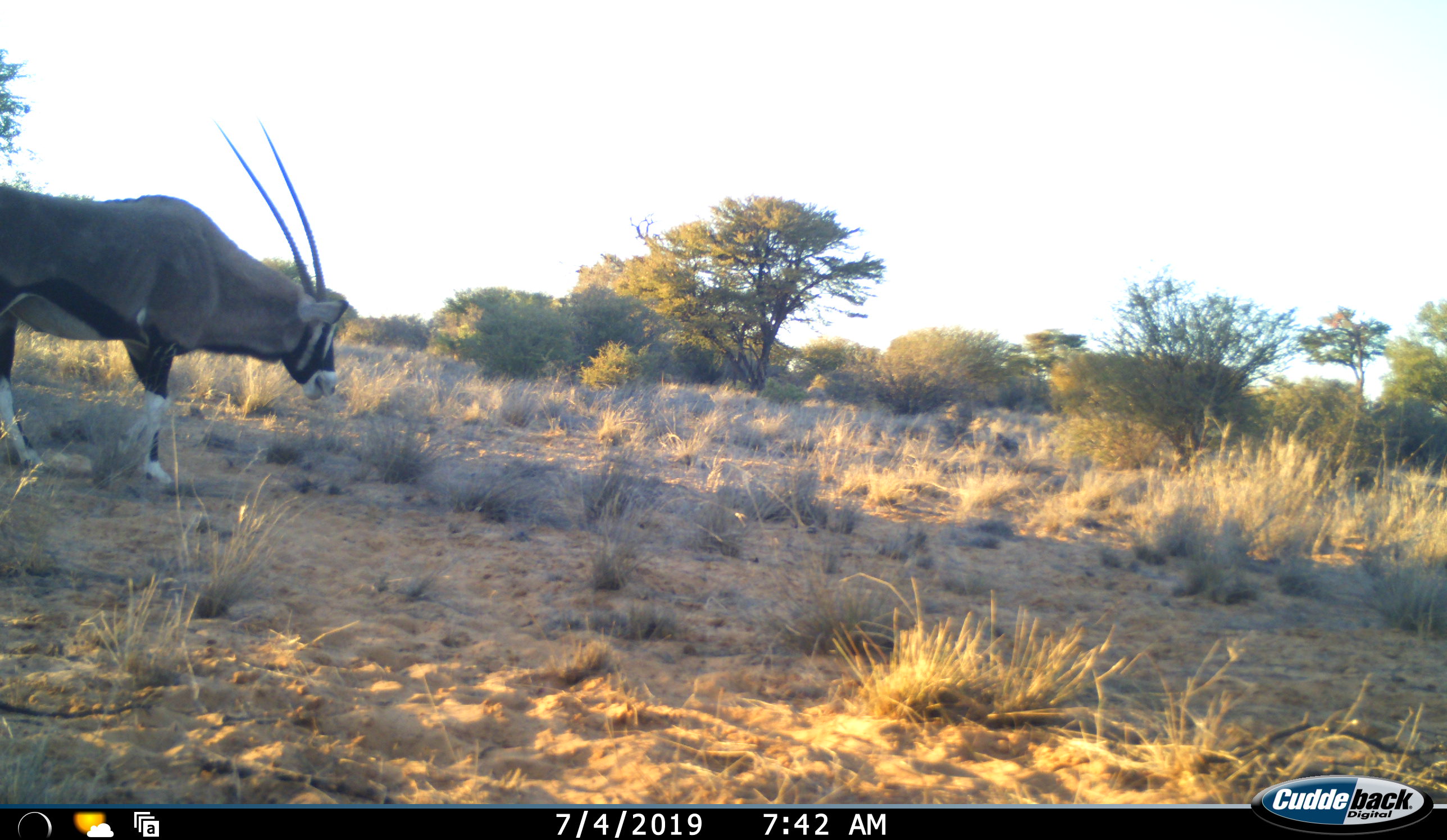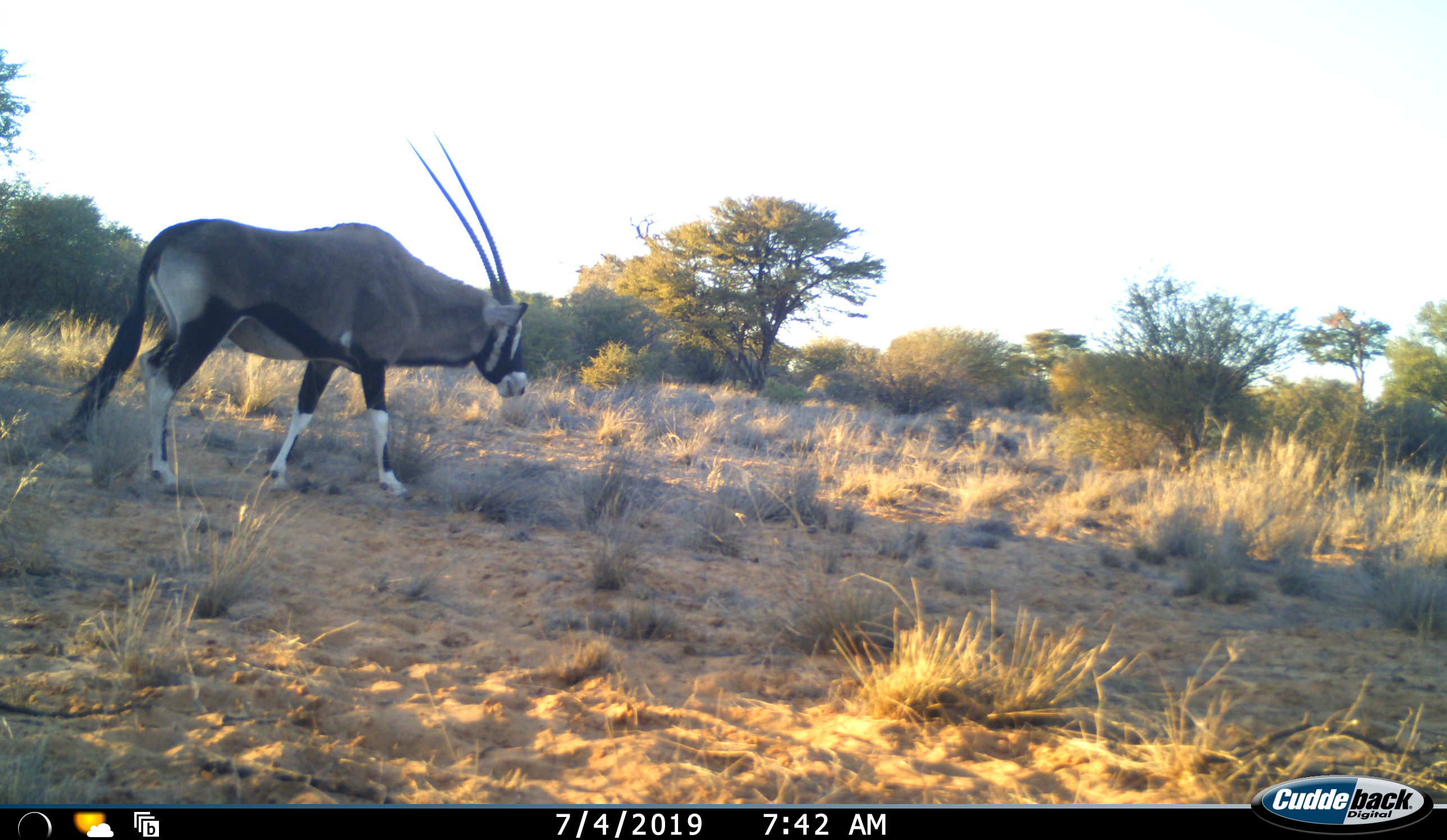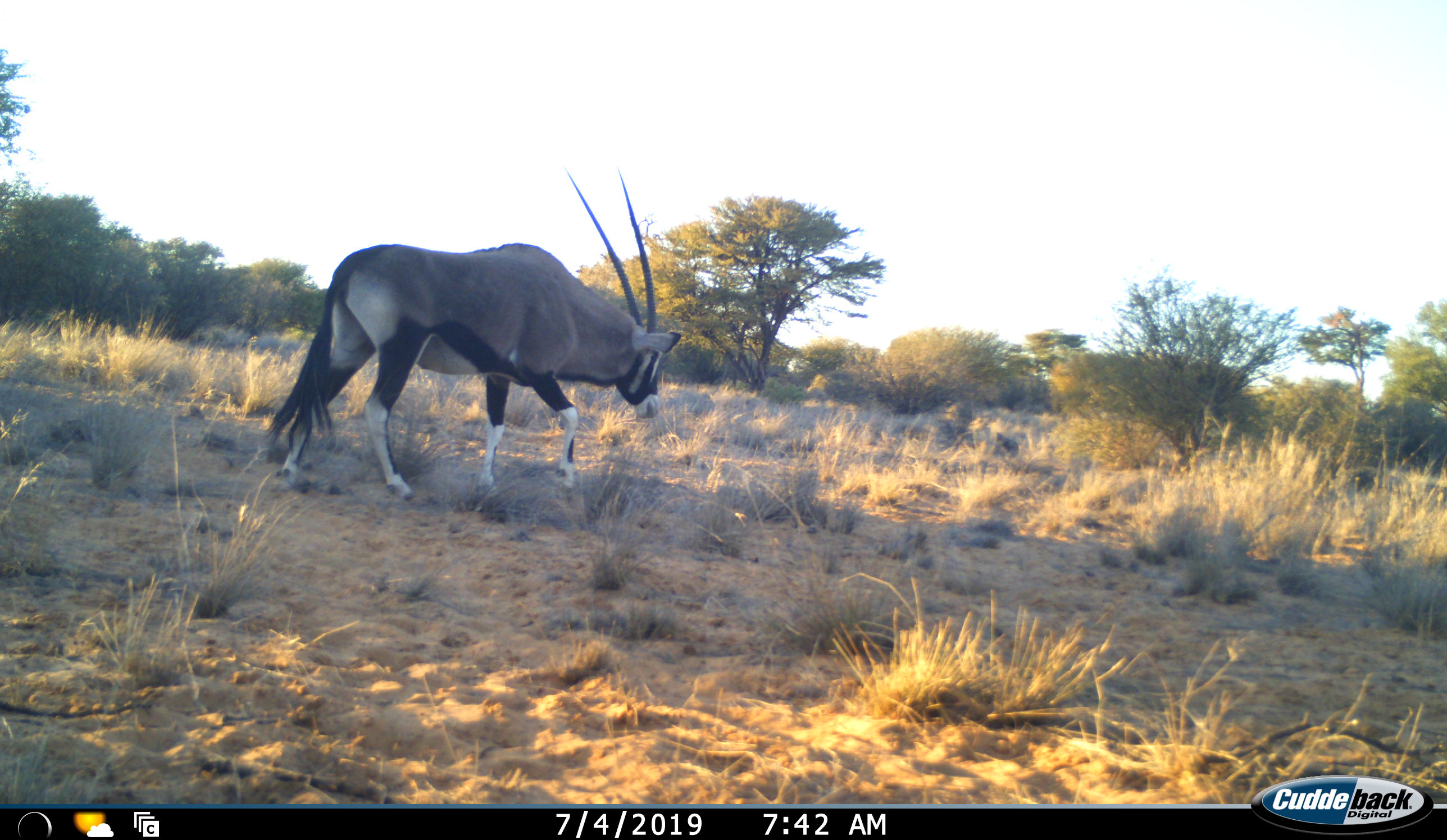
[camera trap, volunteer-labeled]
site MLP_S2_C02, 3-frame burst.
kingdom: Animalia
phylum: Chordata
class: Mammalia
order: Artiodactyla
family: Bovidae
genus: Oryx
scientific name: Oryx gazella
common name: gemsbok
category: oryx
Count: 1.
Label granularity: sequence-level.